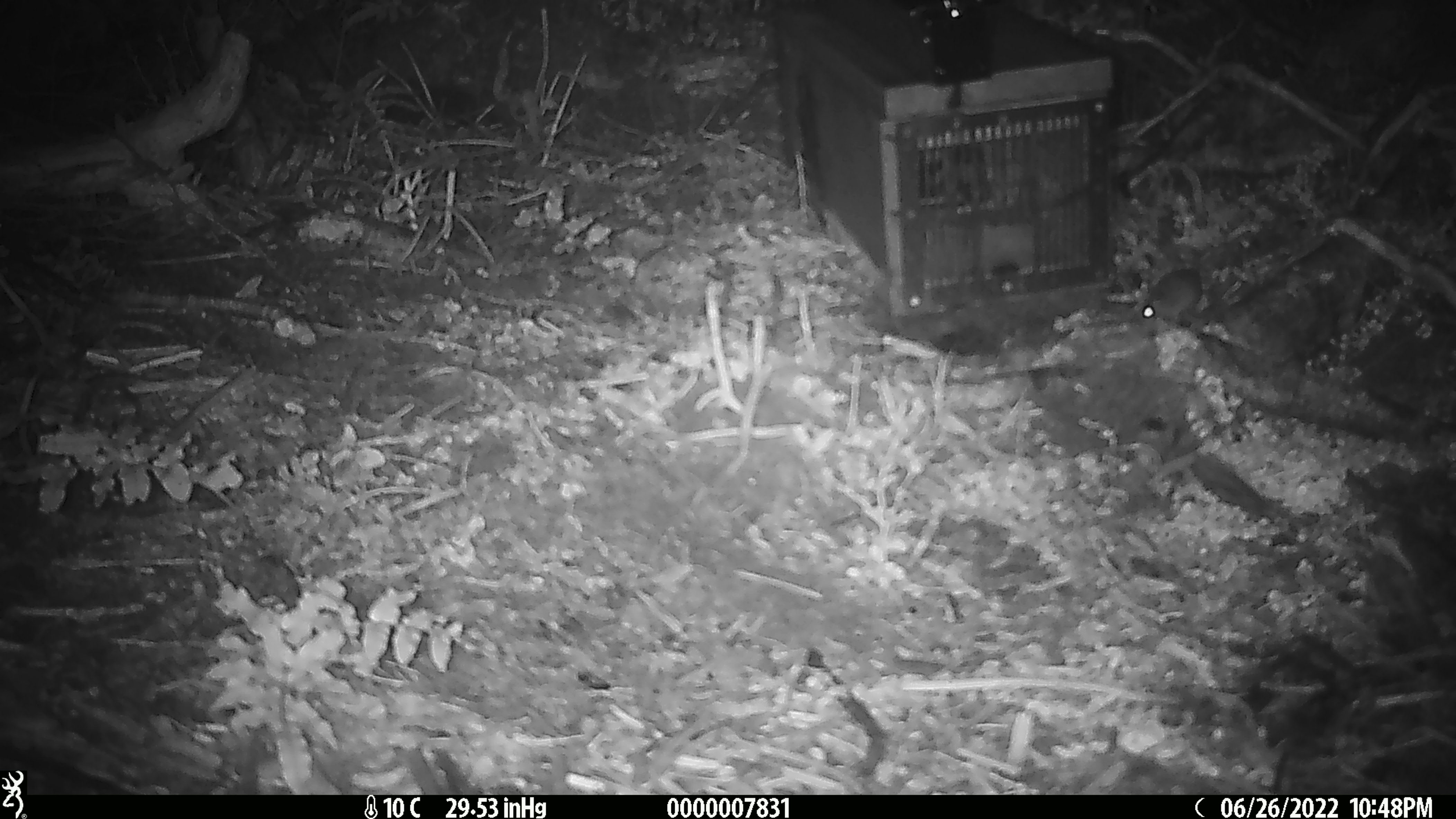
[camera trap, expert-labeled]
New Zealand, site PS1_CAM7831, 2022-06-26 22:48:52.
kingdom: Animalia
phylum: Chordata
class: Mammalia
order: Rodentia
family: Muridae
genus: Mus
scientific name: Mus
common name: mouse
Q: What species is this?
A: Mouse (Mus).